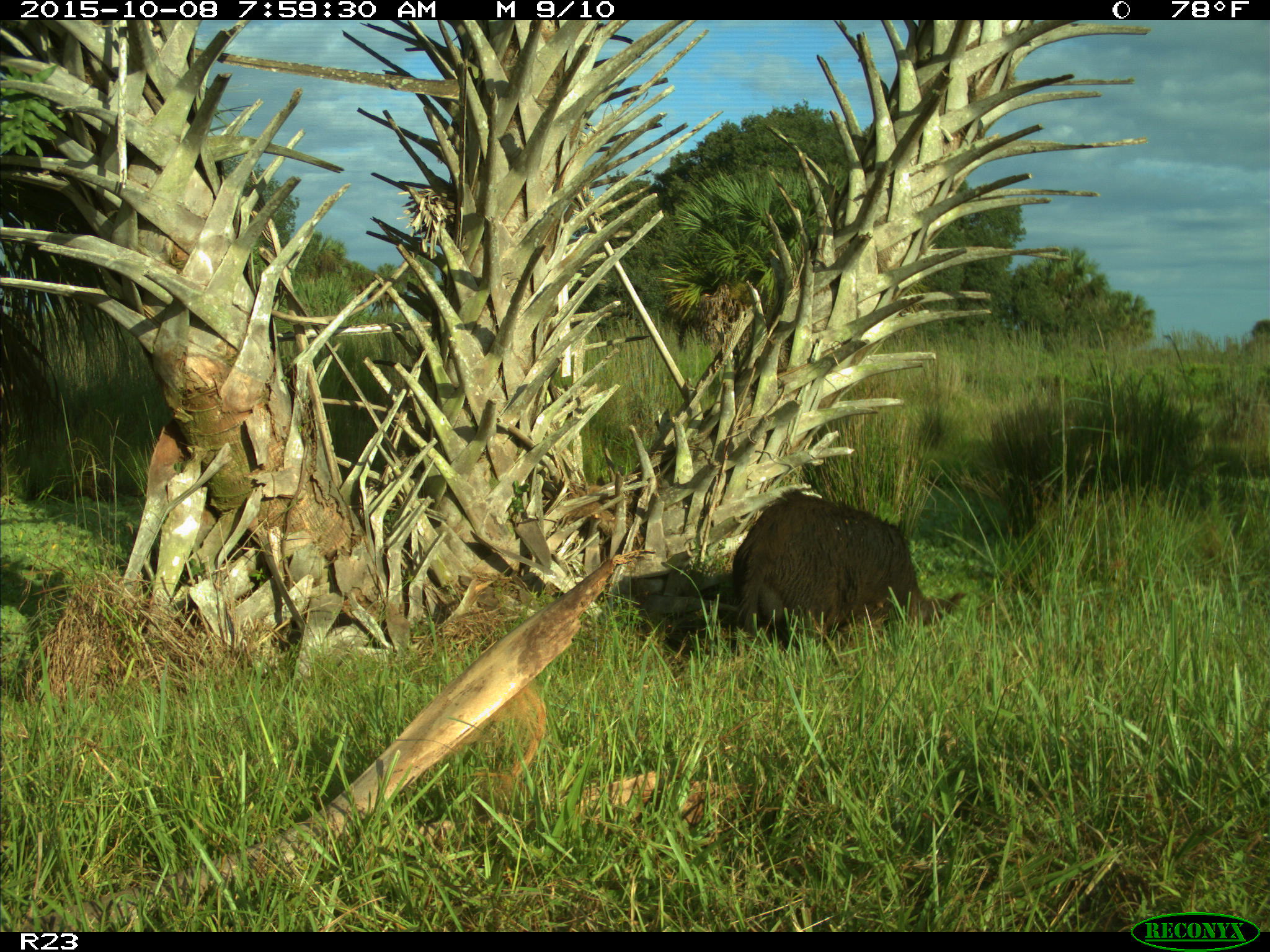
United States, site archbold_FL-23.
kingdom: Animalia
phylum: Chordata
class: Mammalia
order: Artiodactyla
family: Suidae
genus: Sus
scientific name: Sus scrofa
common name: wild boar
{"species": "Sus scrofa (wild boar)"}